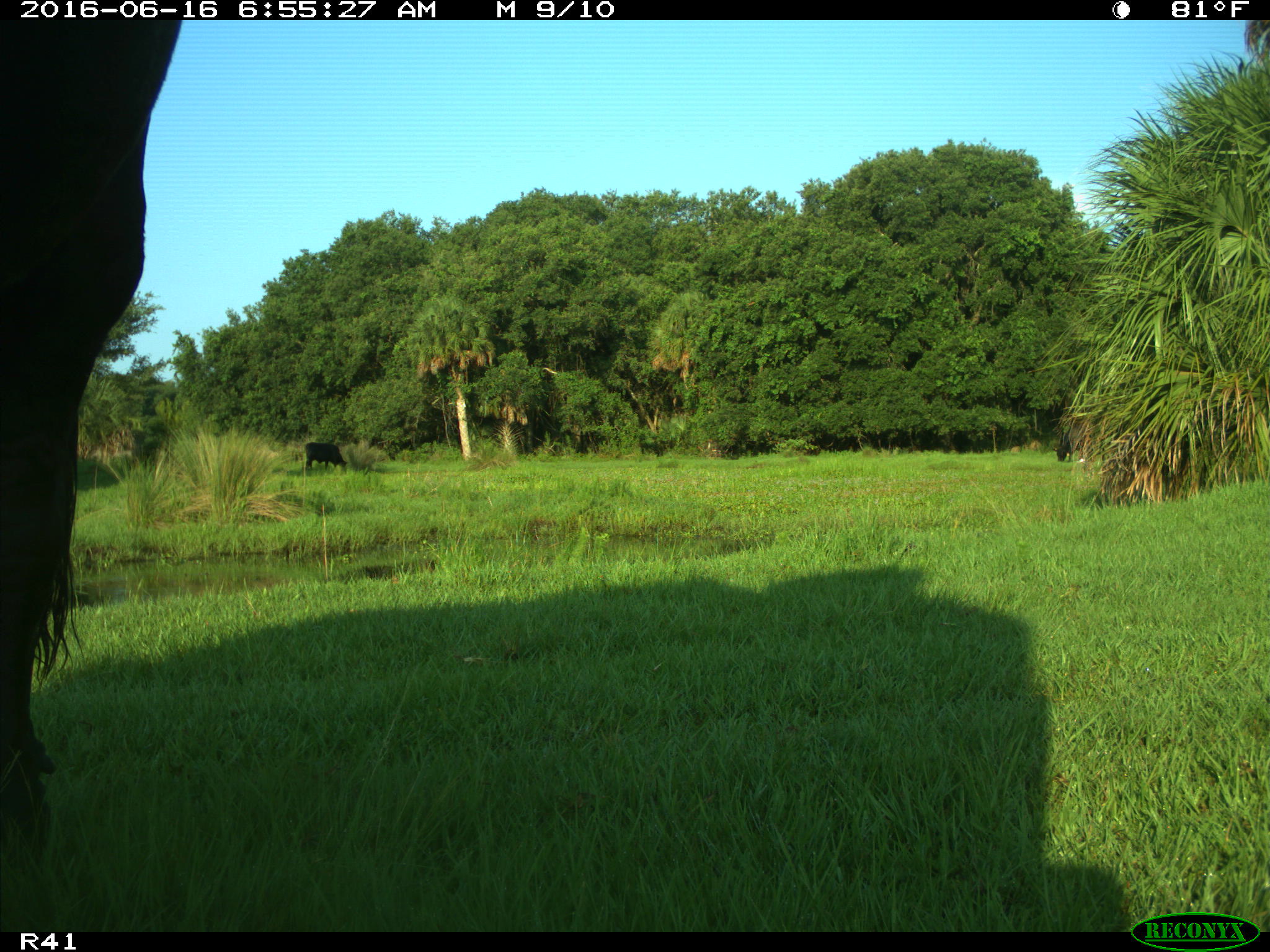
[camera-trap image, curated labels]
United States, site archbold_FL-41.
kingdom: Animalia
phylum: Chordata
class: Mammalia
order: Artiodactyla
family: Bovidae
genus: Bos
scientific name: Bos taurus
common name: domestic cow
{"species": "Bos taurus (domestic cow)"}